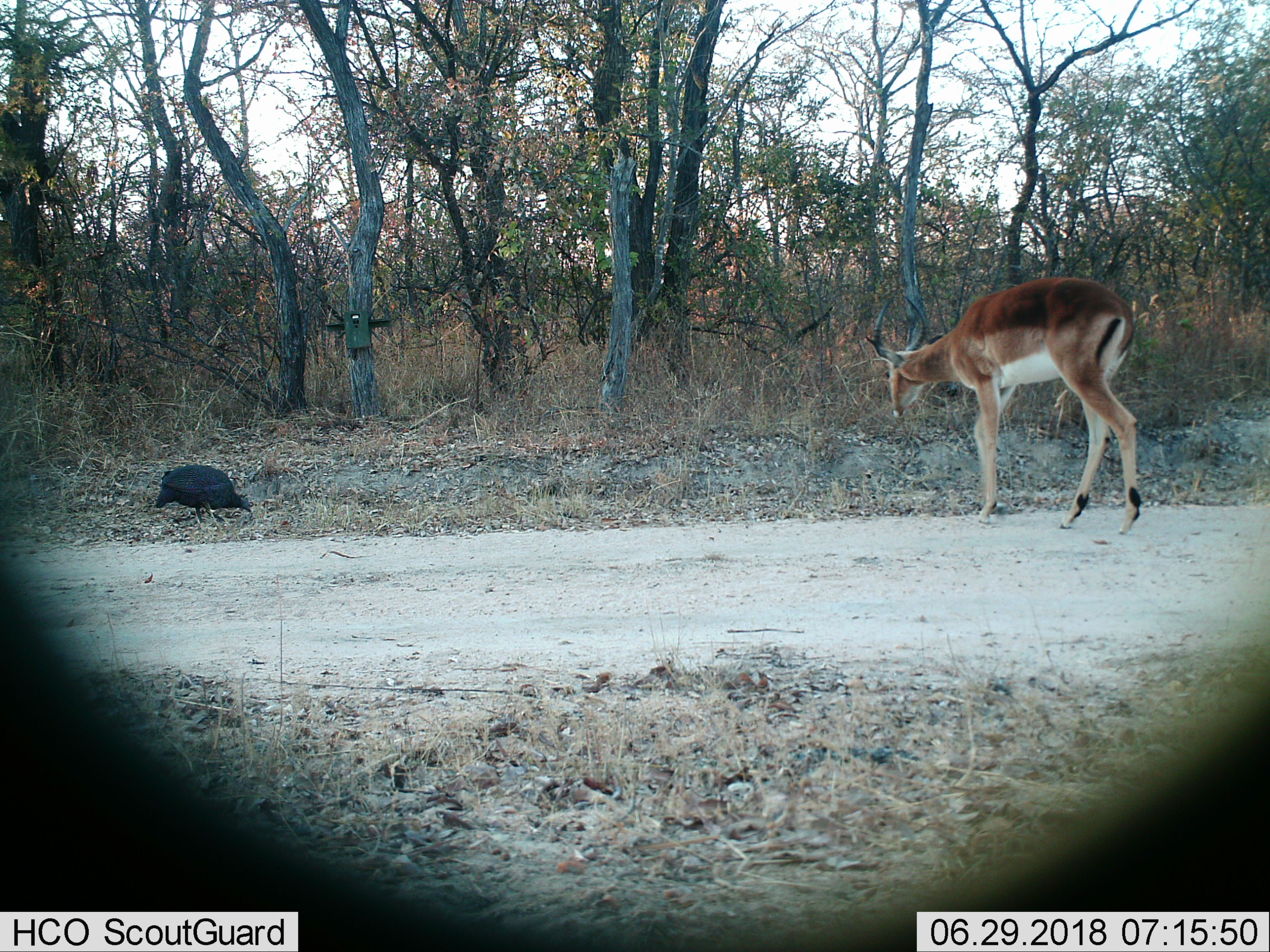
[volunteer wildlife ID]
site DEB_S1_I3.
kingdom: Animalia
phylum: Chordata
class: Aves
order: Galliformes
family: Numididae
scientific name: Numididae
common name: guineafowl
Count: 1.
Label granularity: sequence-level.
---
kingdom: Animalia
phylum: Chordata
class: Mammalia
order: Artiodactyla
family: Bovidae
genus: Aepyceros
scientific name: Aepyceros melampus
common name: impala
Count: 1.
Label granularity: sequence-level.